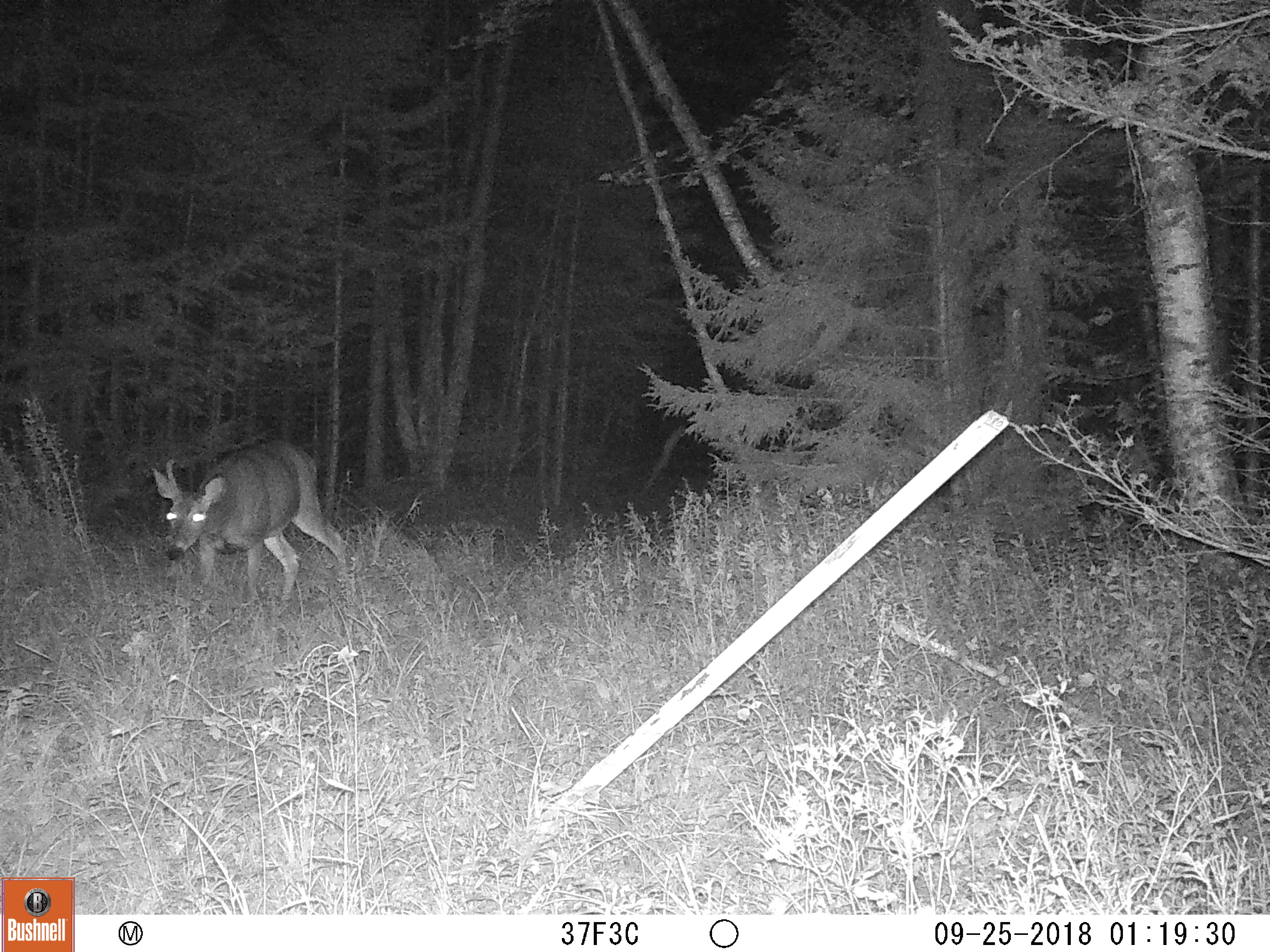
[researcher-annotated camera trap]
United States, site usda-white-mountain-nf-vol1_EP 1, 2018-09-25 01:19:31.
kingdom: Animalia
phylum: Chordata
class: Mammalia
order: Artiodactyla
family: Cervidae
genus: Odocoileus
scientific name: Odocoileus virginianus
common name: white-tailed deer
White-tailed deer (Odocoileus virginianus).